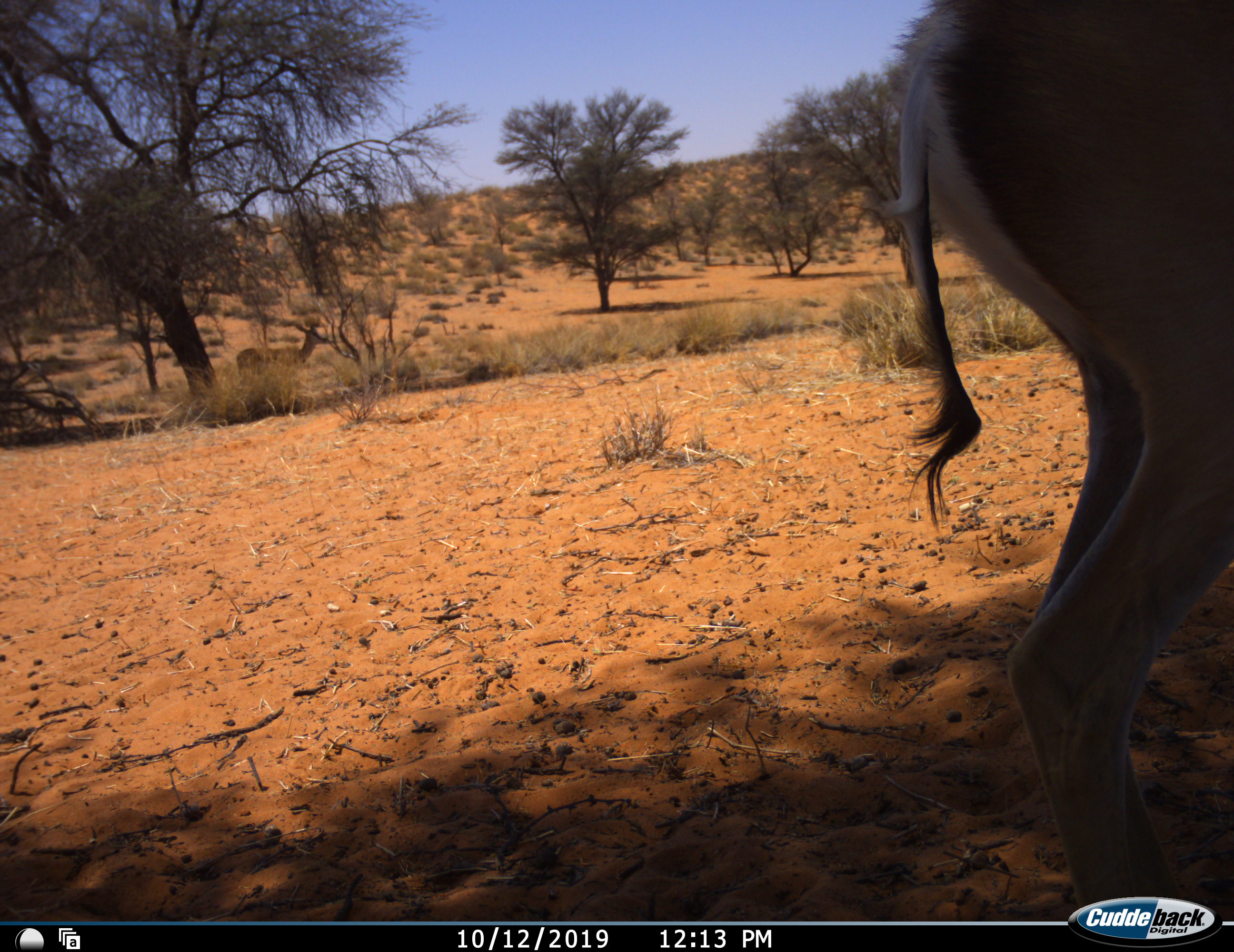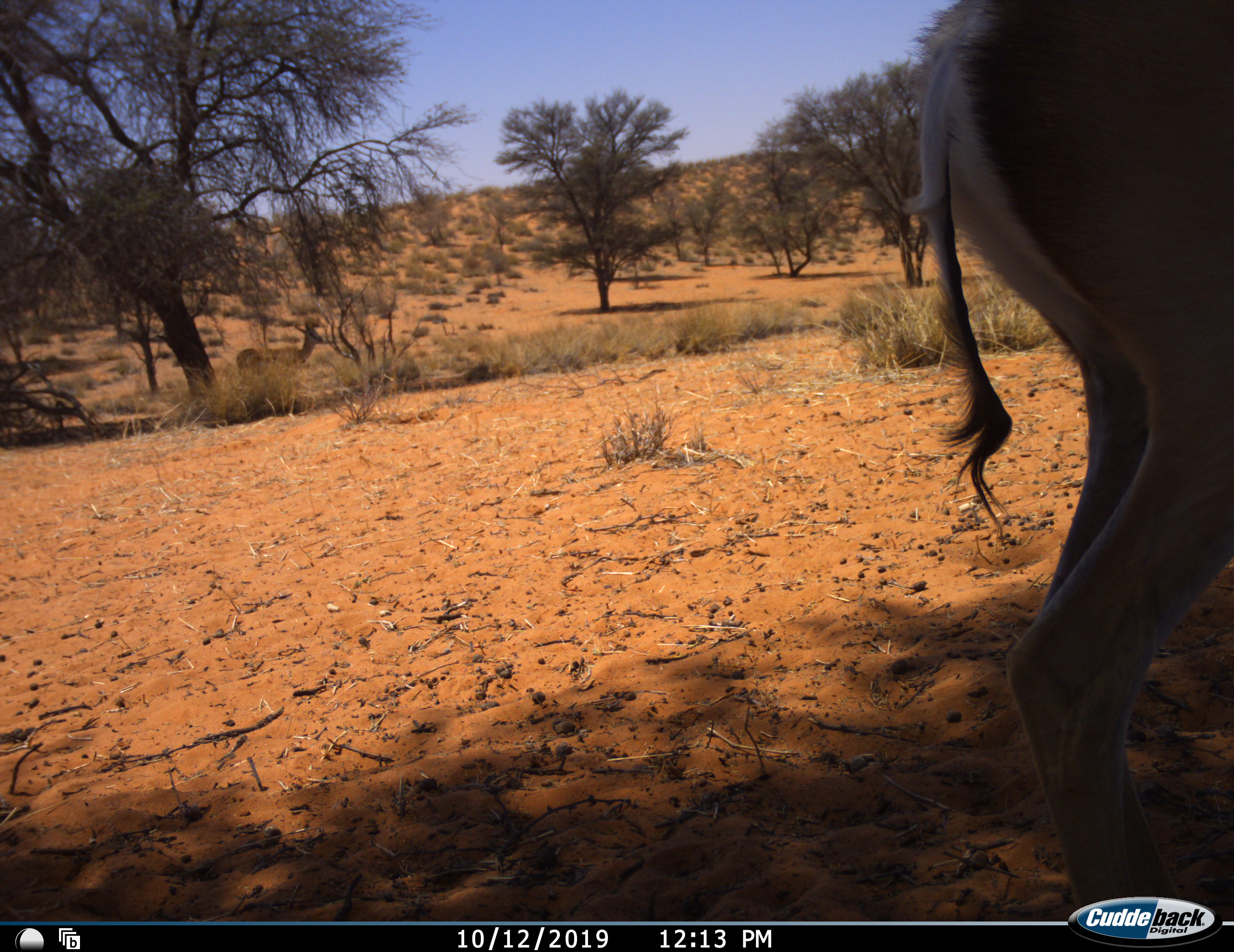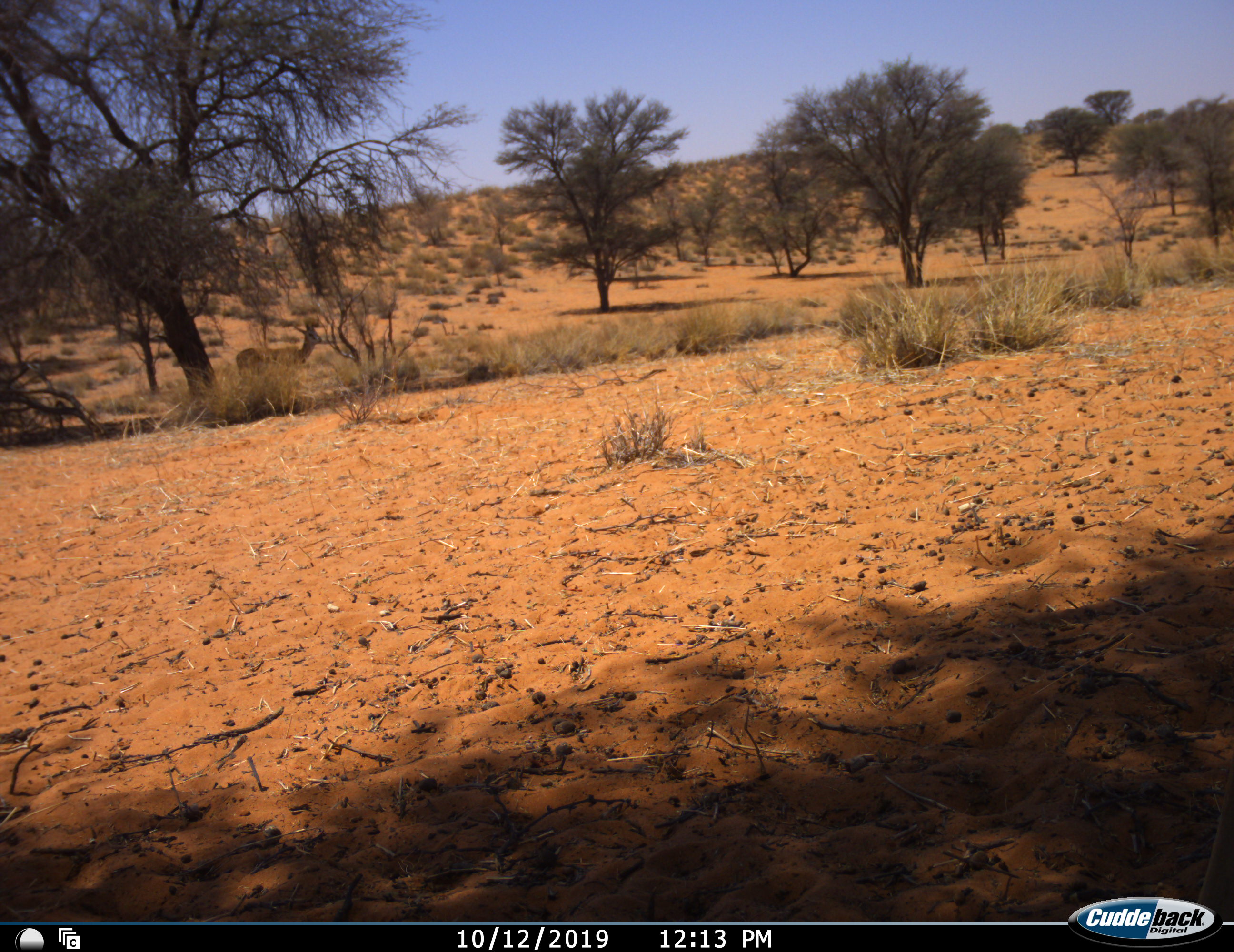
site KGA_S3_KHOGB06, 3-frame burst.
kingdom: Animalia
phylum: Chordata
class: Mammalia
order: Artiodactyla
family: Bovidae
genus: Antidorcas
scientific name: Antidorcas marsupialis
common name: springbok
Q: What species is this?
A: Springbok (Antidorcas marsupialis).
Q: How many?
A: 1.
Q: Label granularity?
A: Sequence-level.